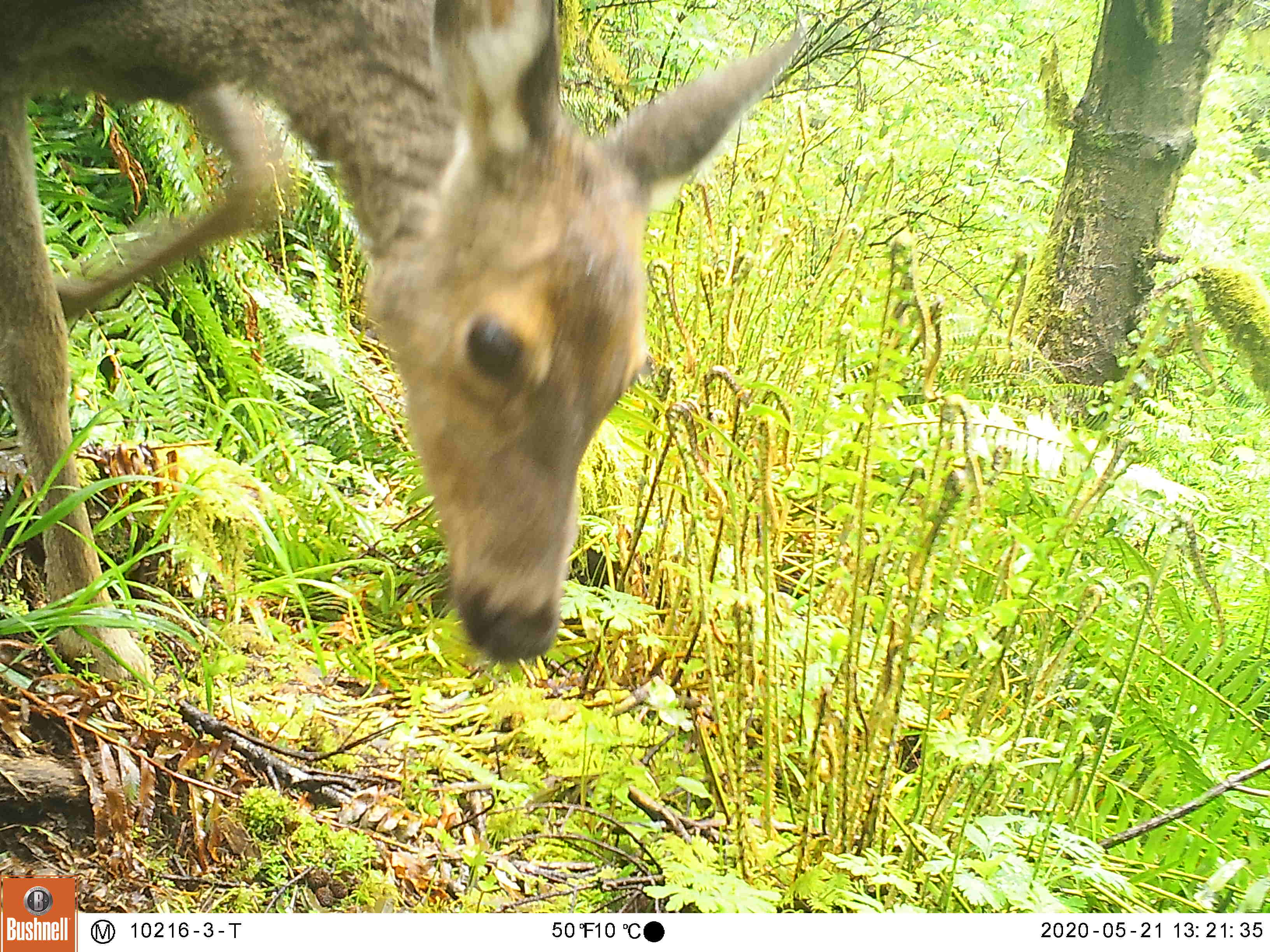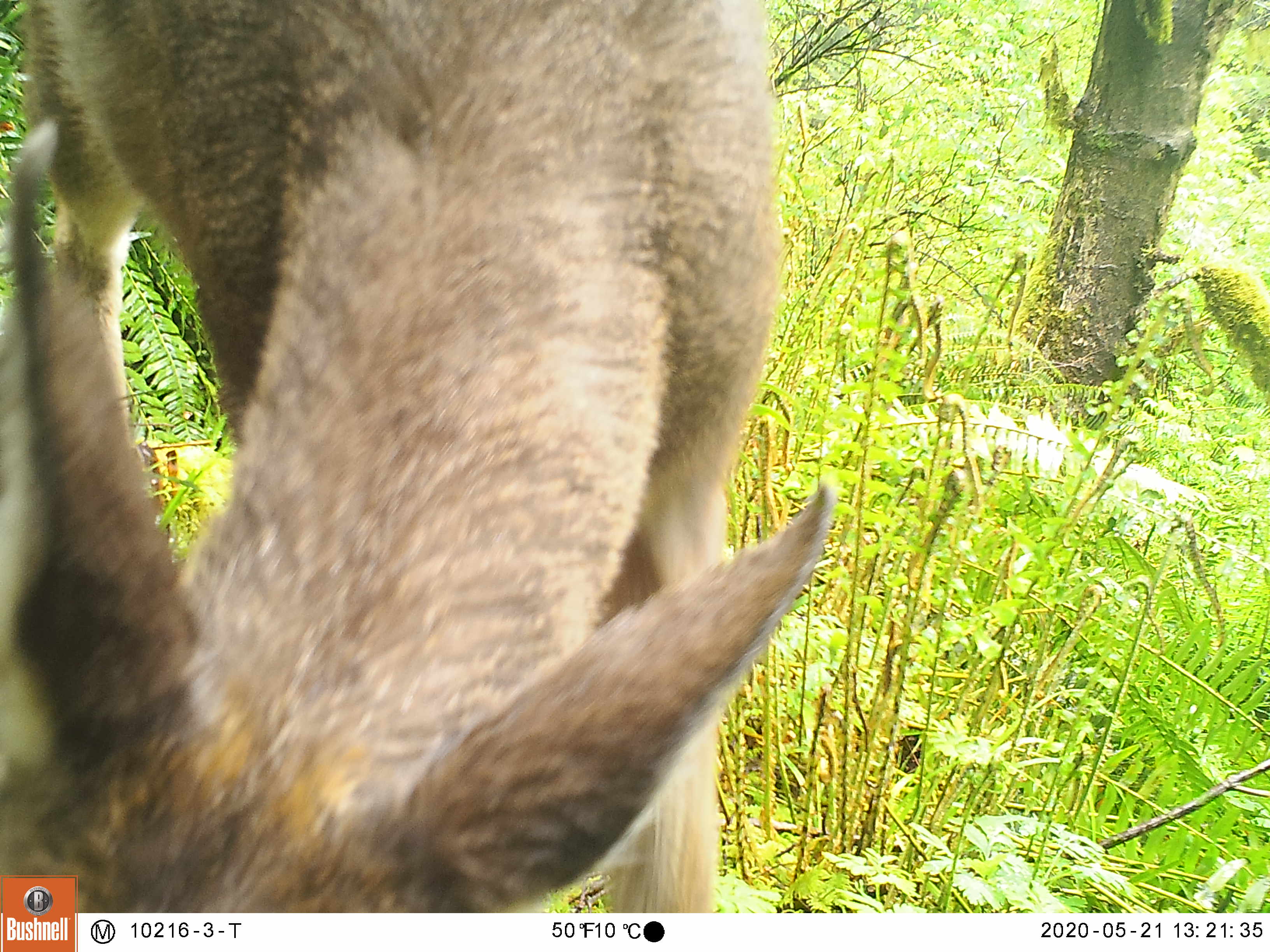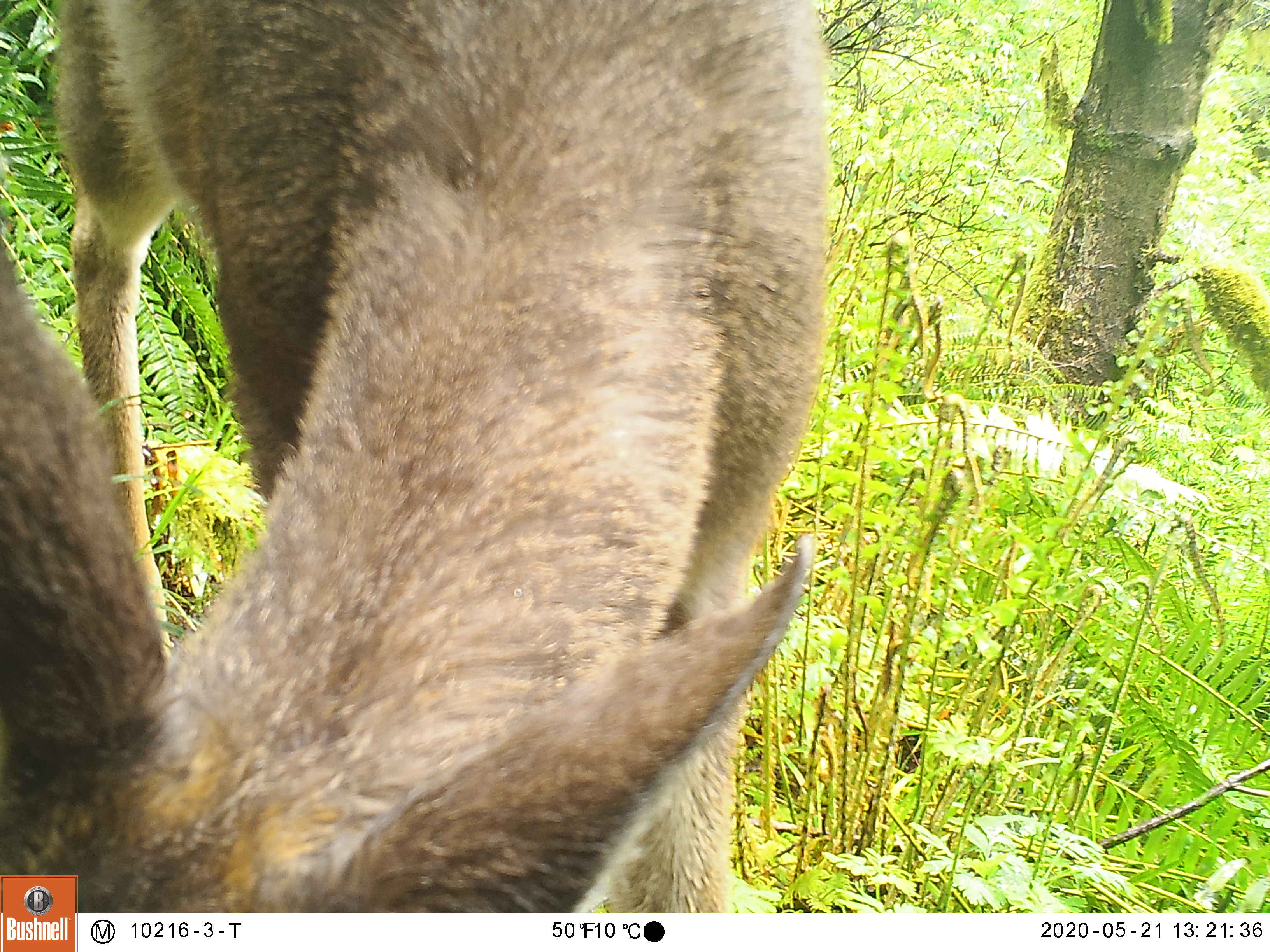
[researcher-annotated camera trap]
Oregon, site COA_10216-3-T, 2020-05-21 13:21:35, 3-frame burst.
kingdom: Animalia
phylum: Chordata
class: Mammalia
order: Artiodactyla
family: Cervidae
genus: Odocoileus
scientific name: Odocoileus hemionus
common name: black-tailed deer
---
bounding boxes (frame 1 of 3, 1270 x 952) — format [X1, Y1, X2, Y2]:
black-tailed deer: [0, 0, 807, 690]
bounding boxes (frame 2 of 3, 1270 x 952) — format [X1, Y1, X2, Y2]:
black-tailed deer: [9, 0, 832, 864]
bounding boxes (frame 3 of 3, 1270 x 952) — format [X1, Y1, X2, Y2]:
black-tailed deer: [0, 0, 836, 869]